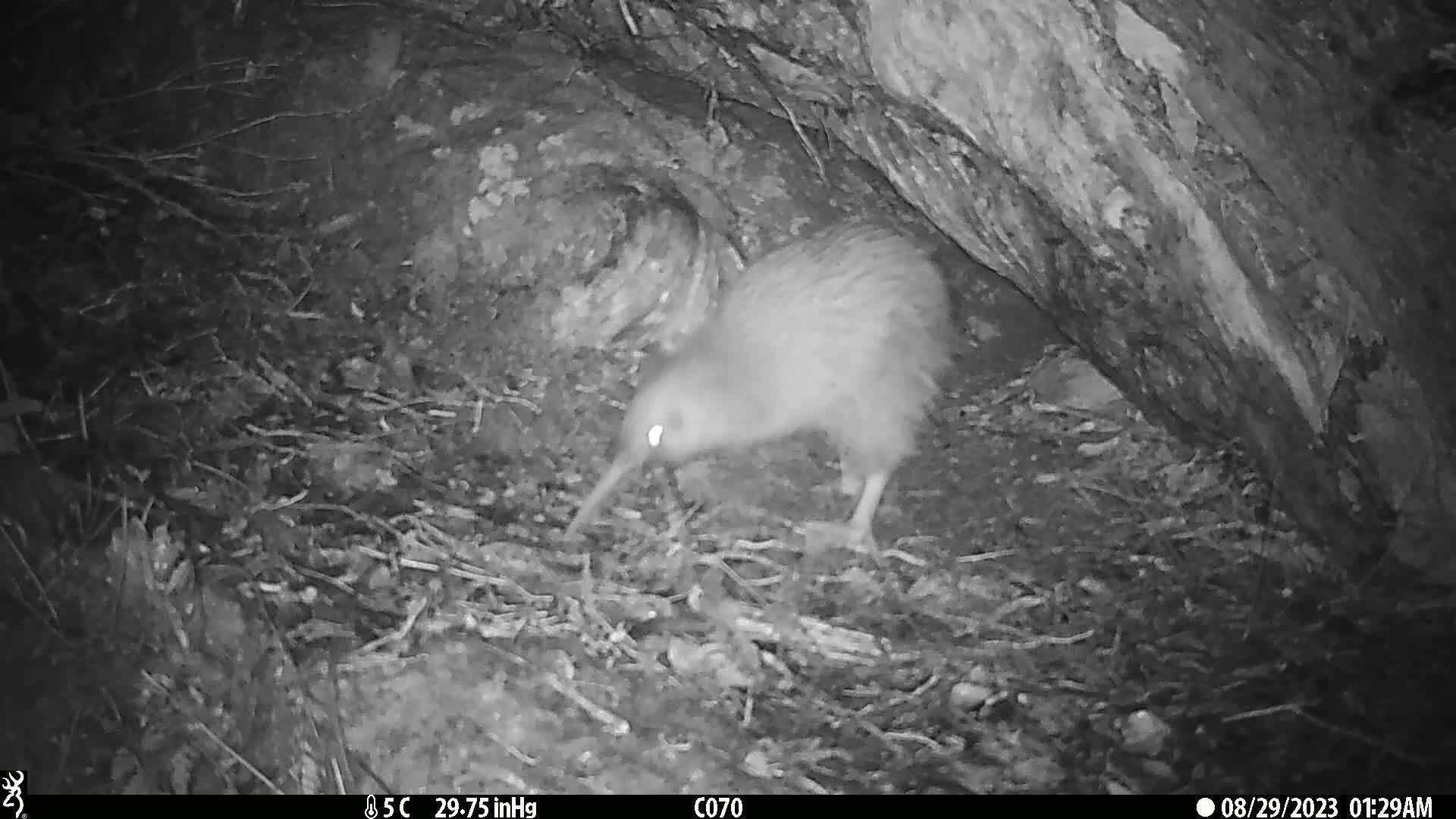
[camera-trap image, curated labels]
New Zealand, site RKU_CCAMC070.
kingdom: Animalia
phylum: Chordata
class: Aves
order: Apterygiformes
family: Apterygidae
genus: Apteryx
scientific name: Apteryx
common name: kiwi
Kiwi (Apteryx).